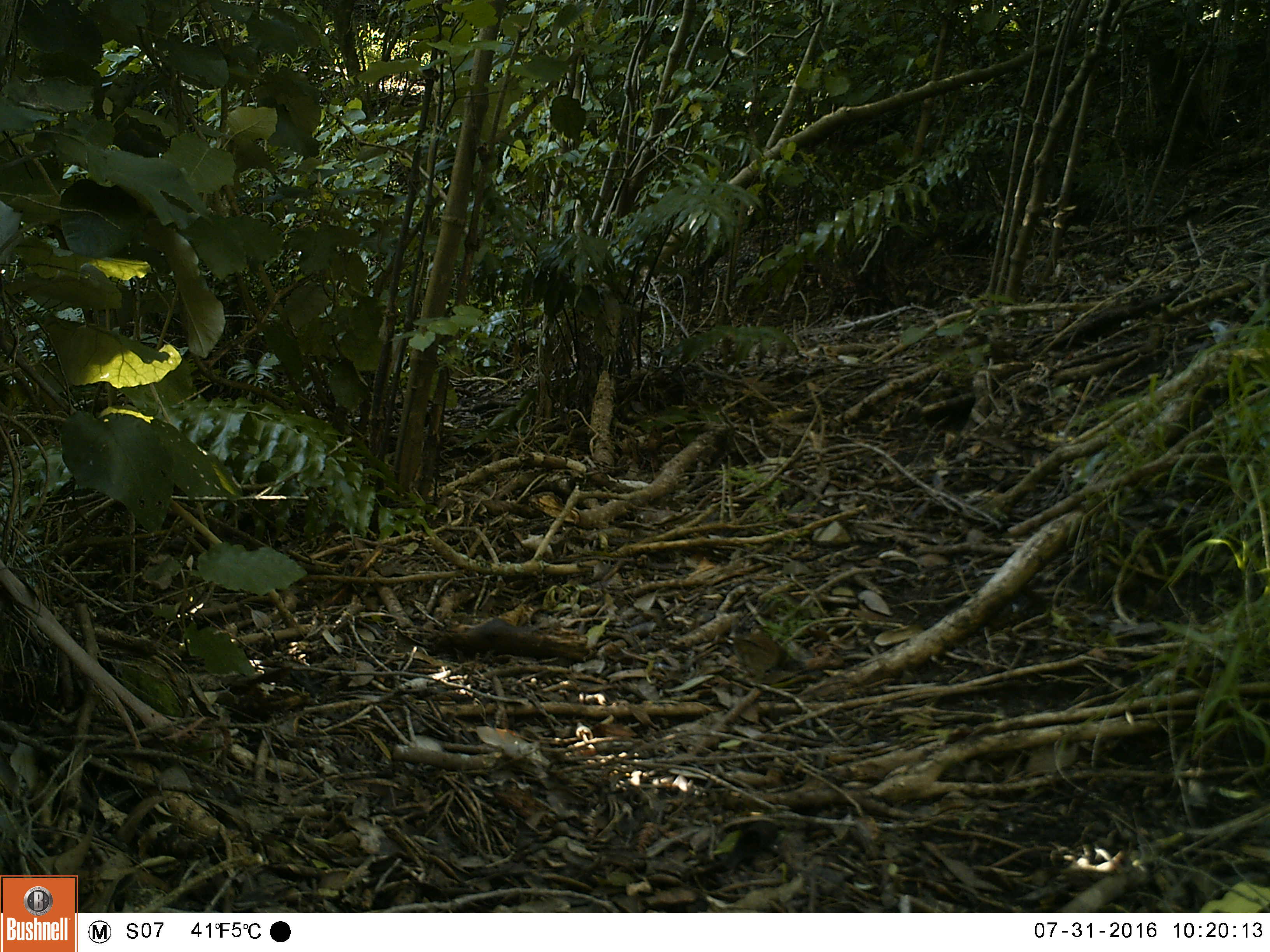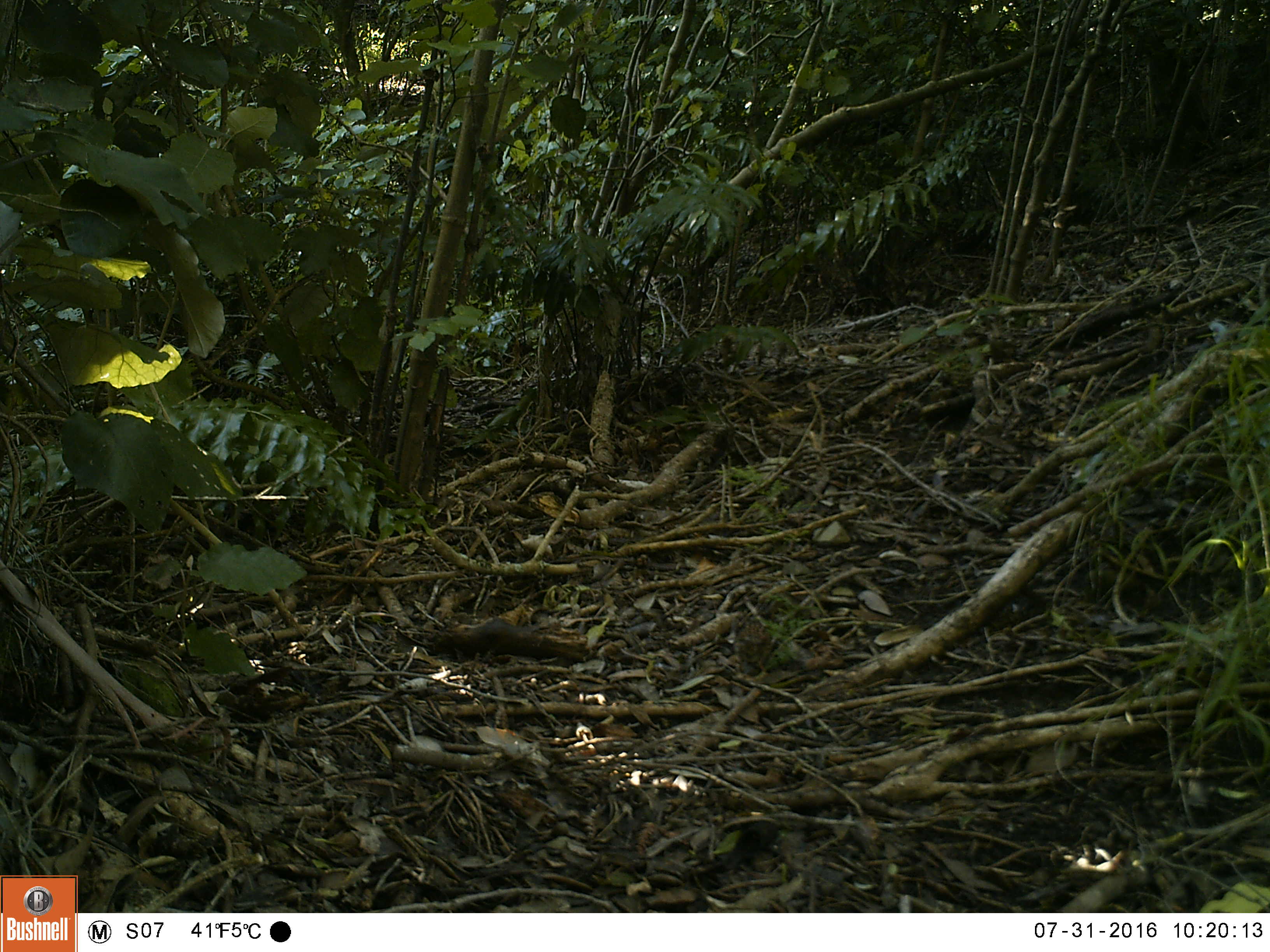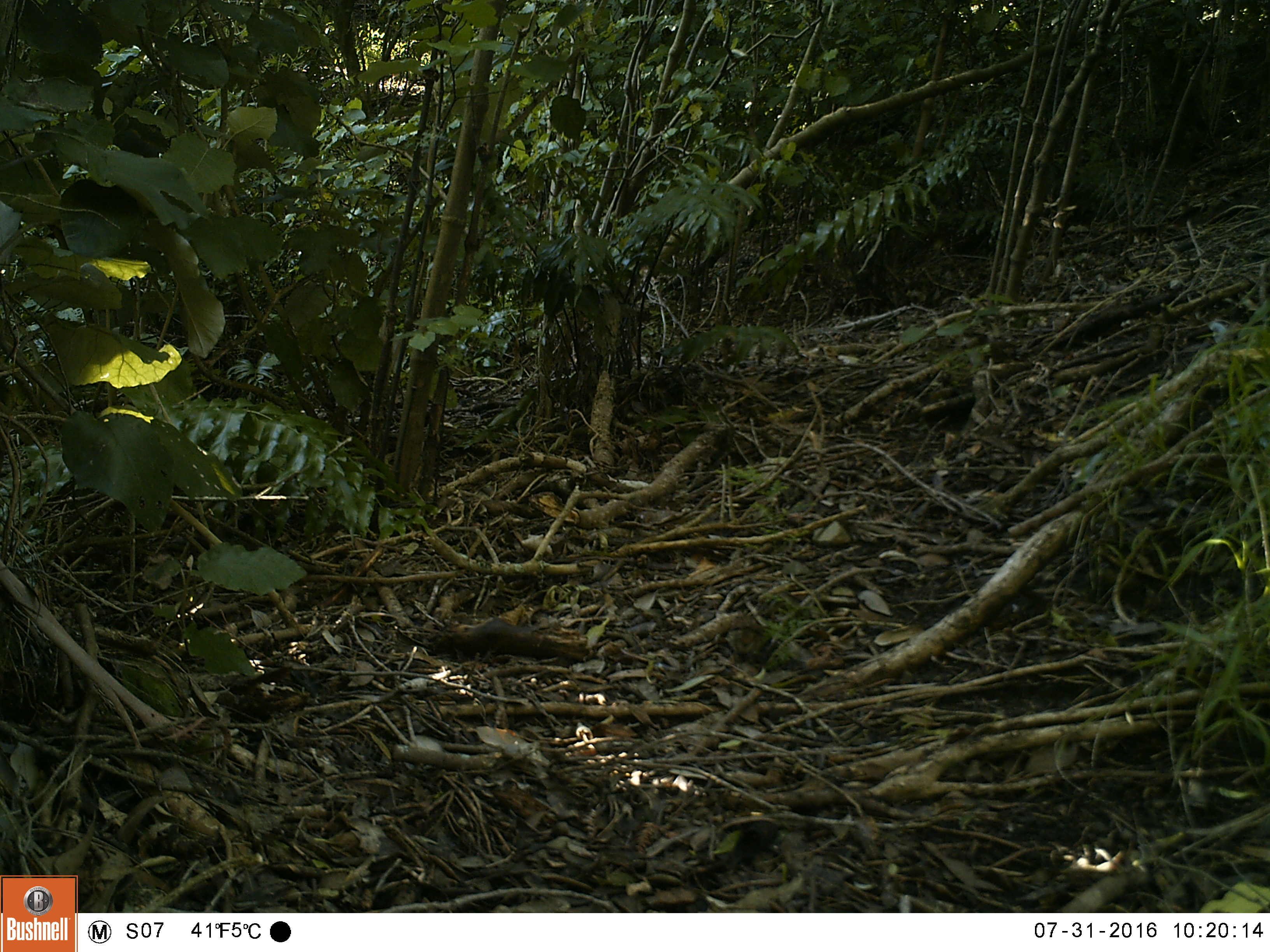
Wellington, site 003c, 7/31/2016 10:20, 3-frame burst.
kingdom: Animalia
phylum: Chordata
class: Aves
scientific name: Aves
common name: bird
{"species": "bird (Aves)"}